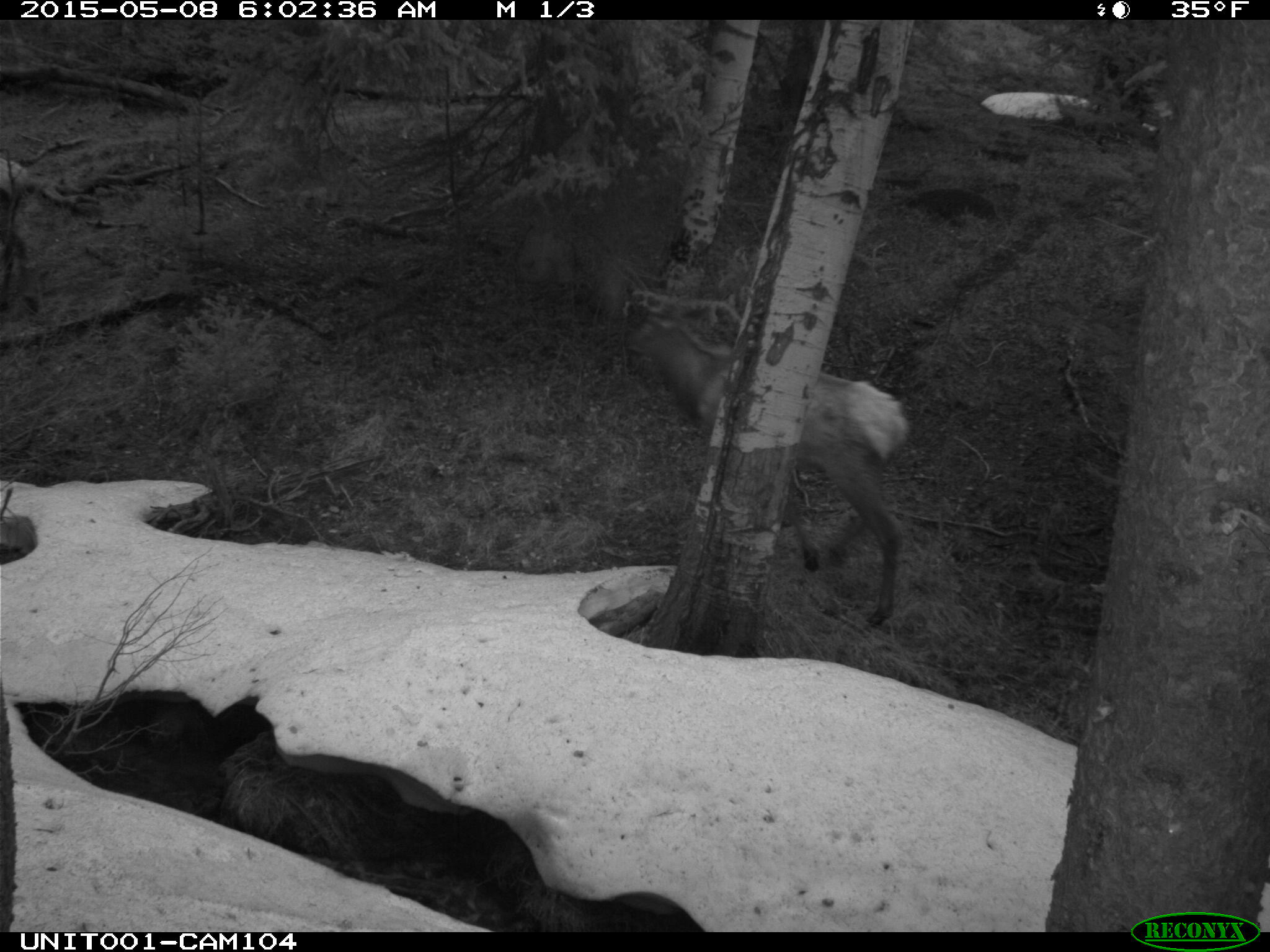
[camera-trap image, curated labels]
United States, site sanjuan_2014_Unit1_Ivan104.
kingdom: Animalia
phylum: Chordata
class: Mammalia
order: Artiodactyla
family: Cervidae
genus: Cervus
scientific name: Cervus elaphus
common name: red deer